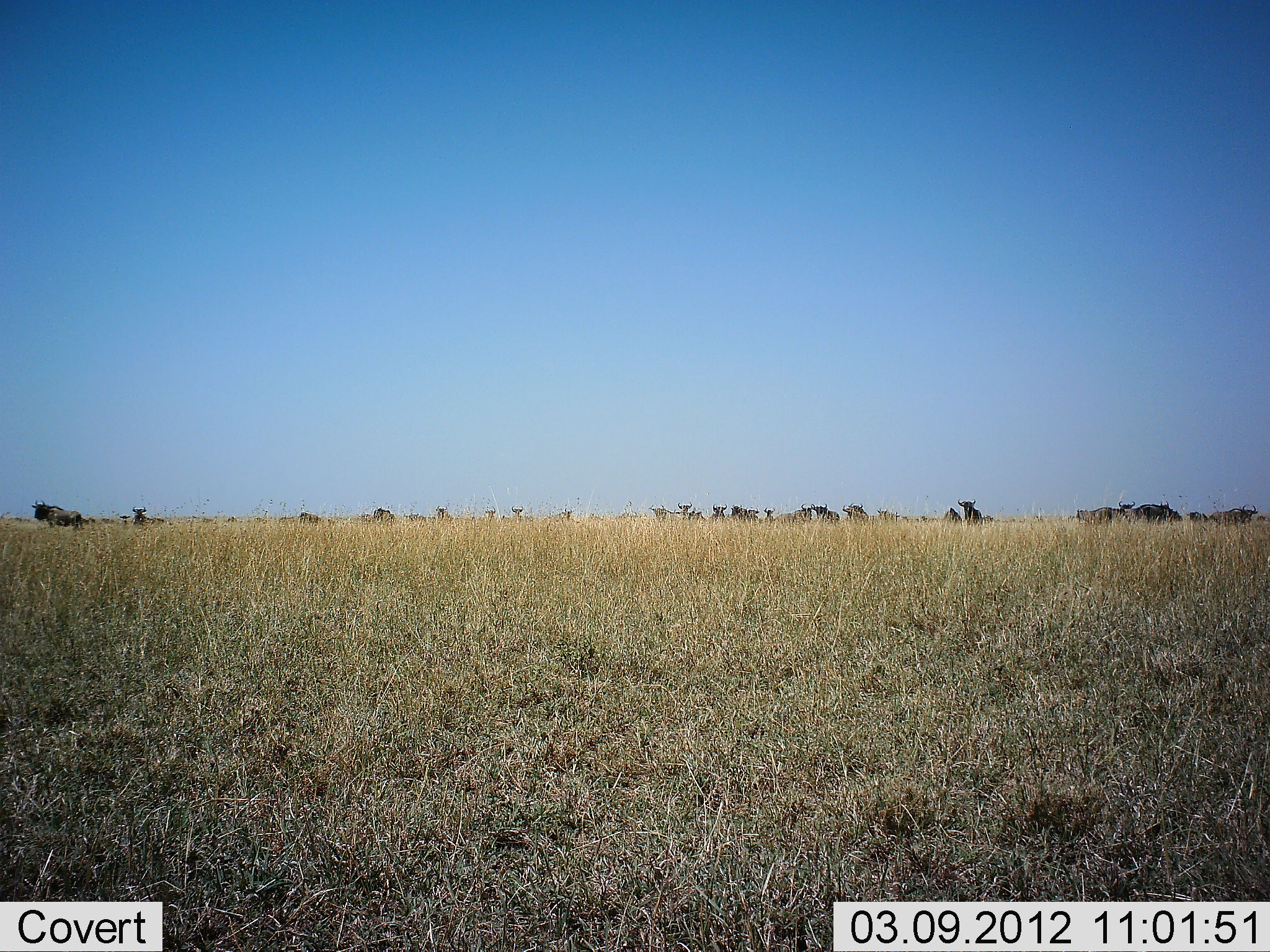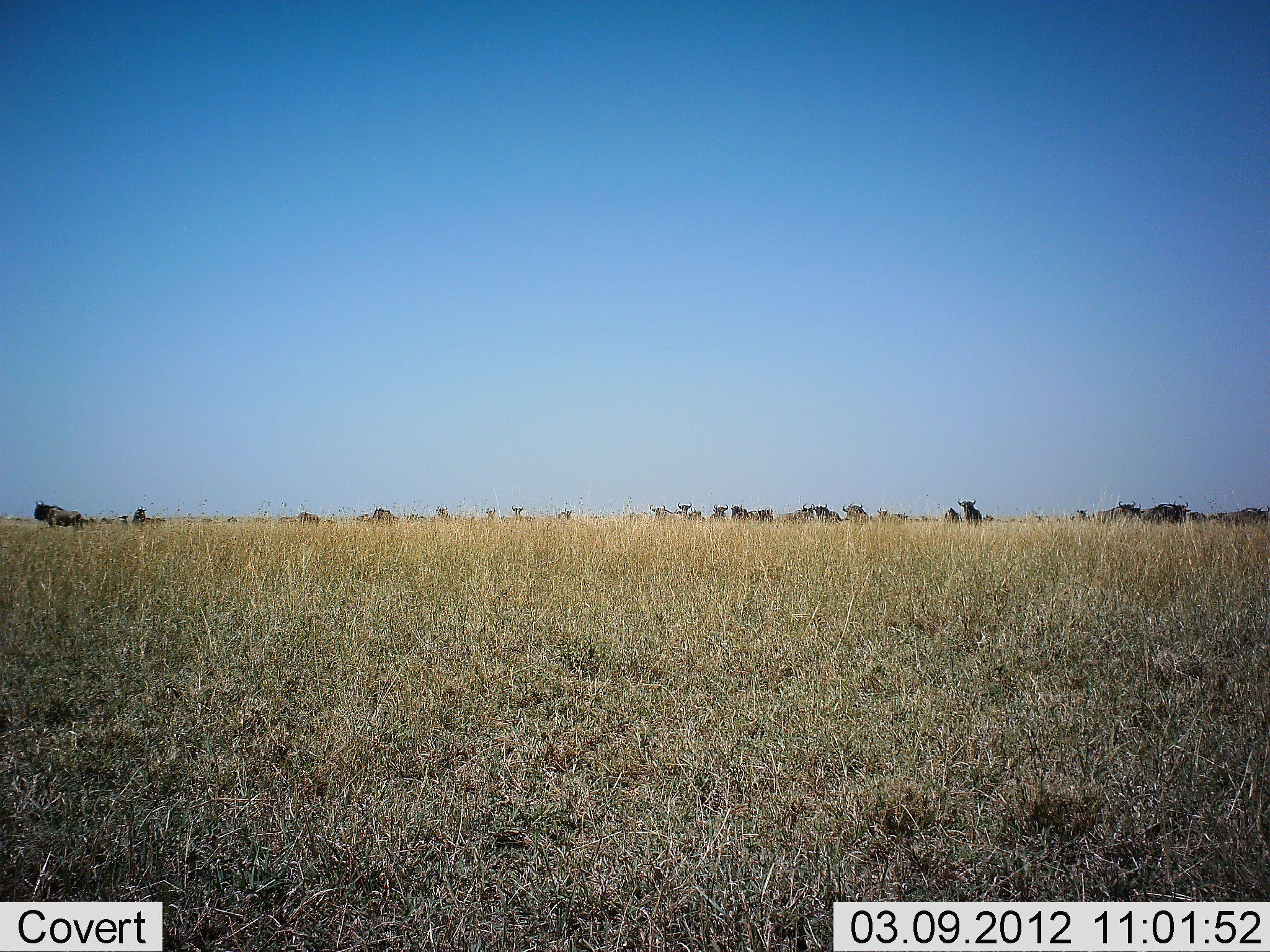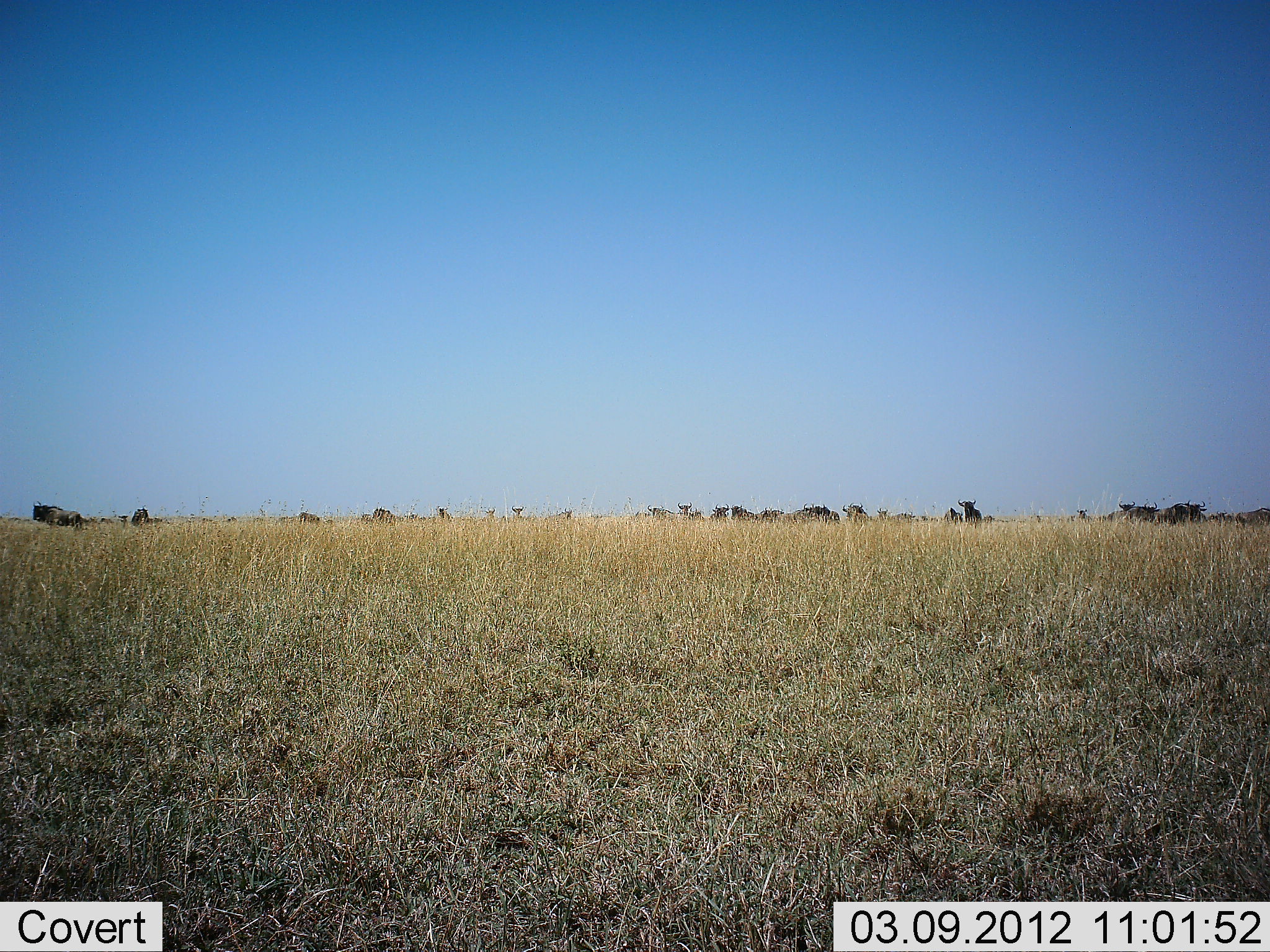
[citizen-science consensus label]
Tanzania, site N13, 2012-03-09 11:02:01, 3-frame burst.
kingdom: Animalia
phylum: Chordata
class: Mammalia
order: Artiodactyla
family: Bovidae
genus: Connochaetes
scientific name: Connochaetes taurinus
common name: blue wildebeest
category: wildebeest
Wildebeest (blue wildebeest) (Connochaetes taurinus), count 11-50. Behavior (volunteer vote fractions): standing 56%, resting 6%, moving 75%, interacting 6%. Young present (vote fraction): 0%. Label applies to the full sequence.